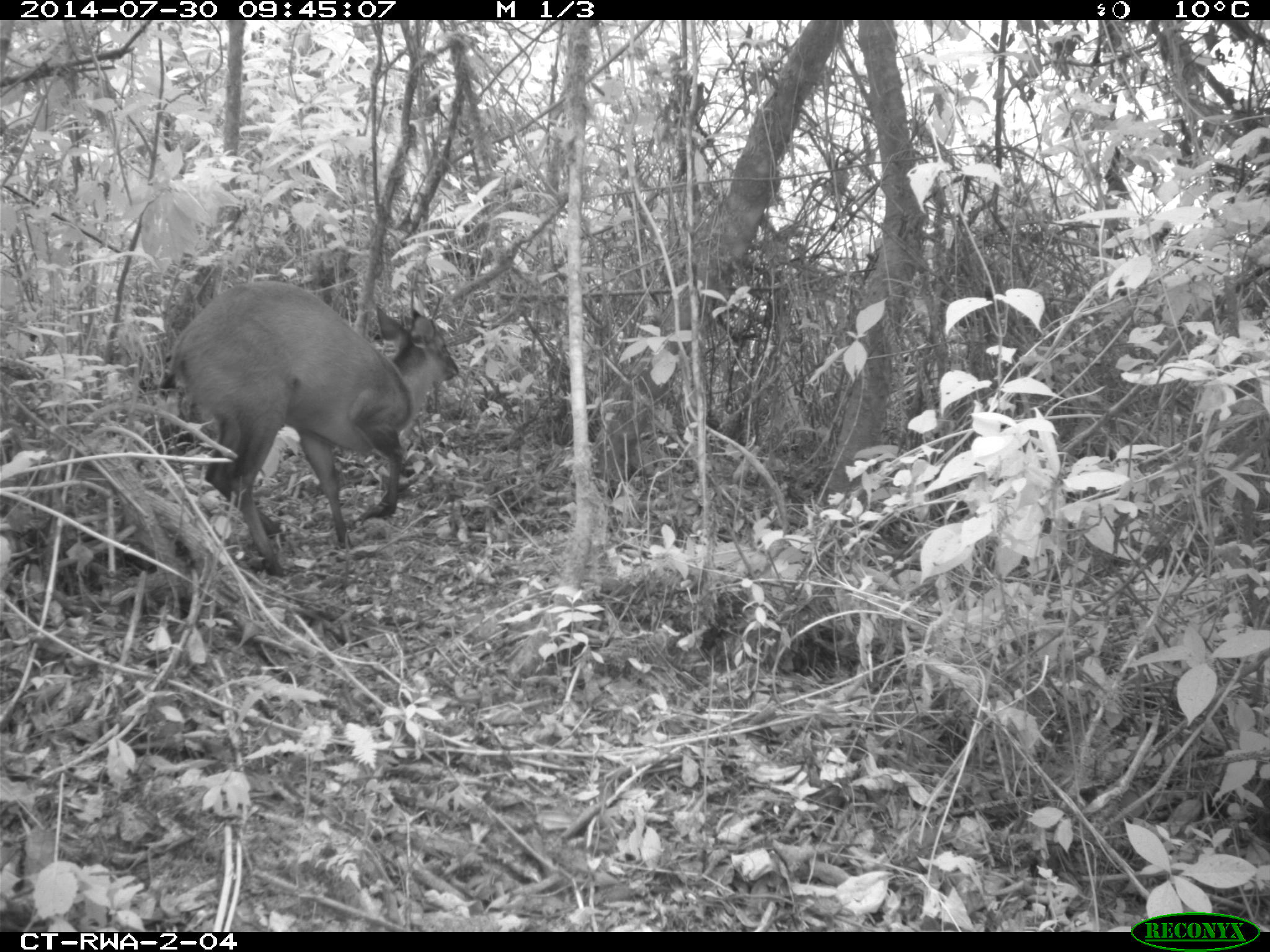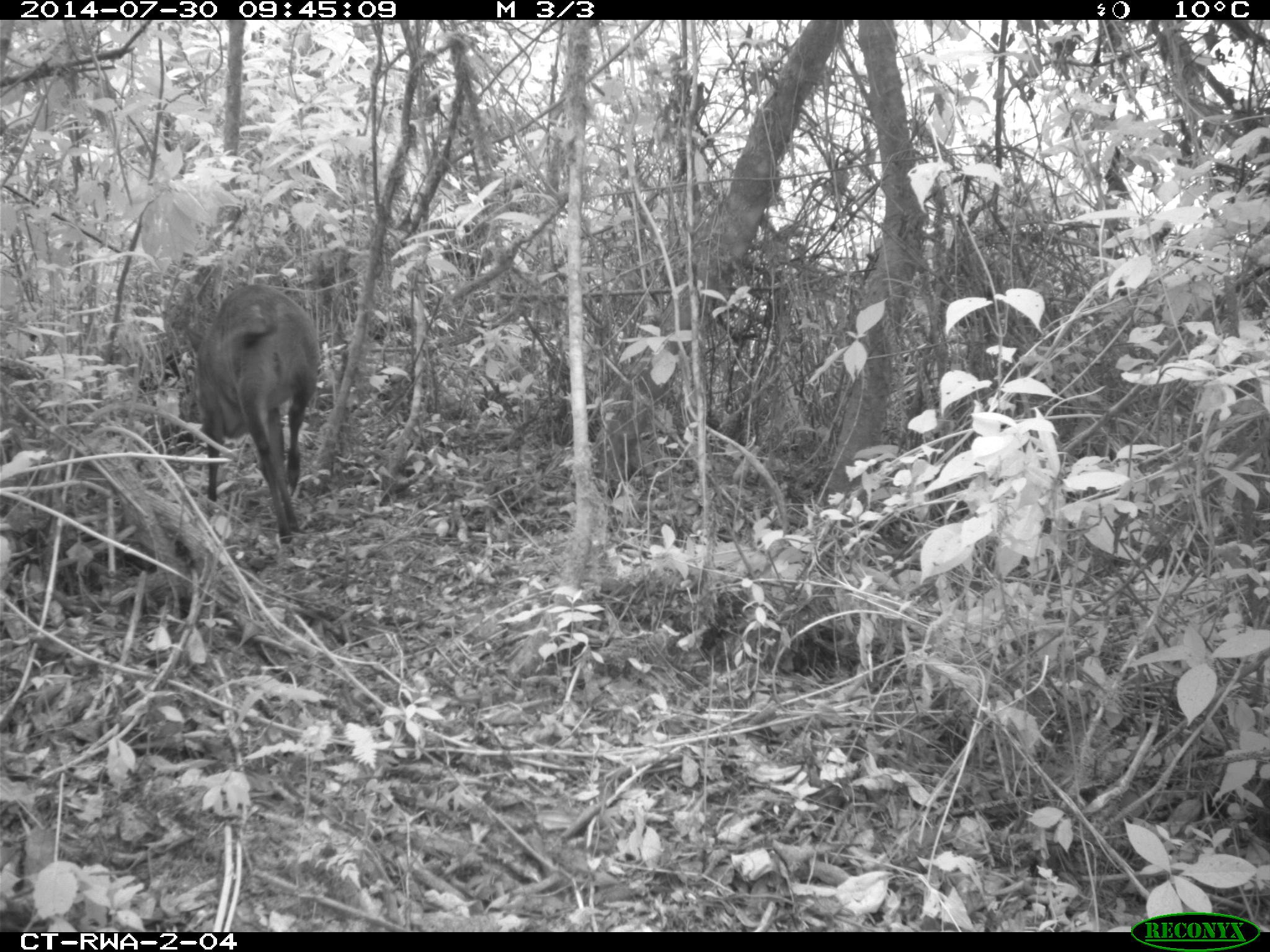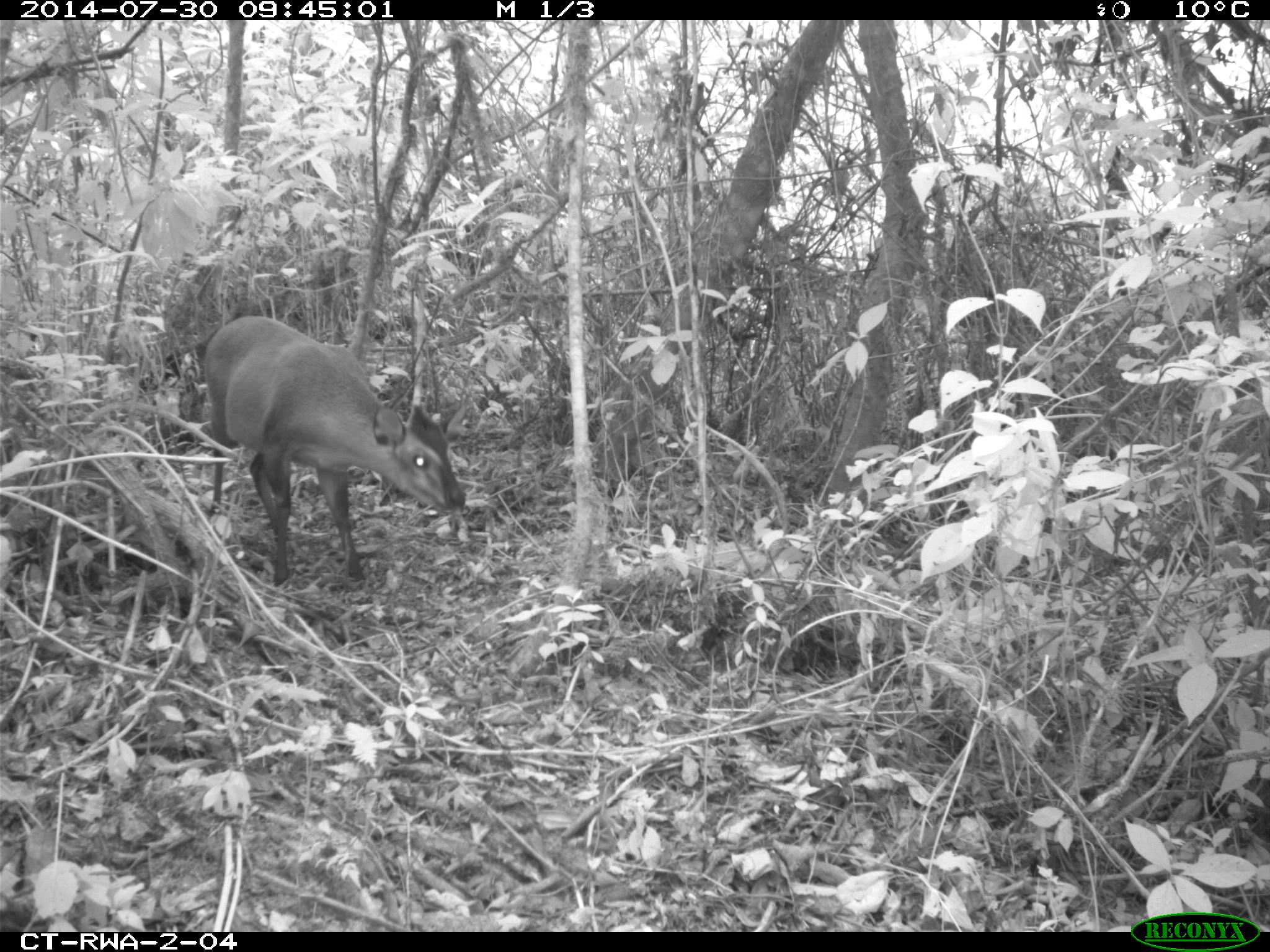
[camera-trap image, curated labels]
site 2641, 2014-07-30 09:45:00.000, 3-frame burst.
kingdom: Animalia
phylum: Chordata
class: Mammalia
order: Artiodactyla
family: Bovidae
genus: Cephalophus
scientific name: Cephalophus nigrifrons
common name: black-fronted duiker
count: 1